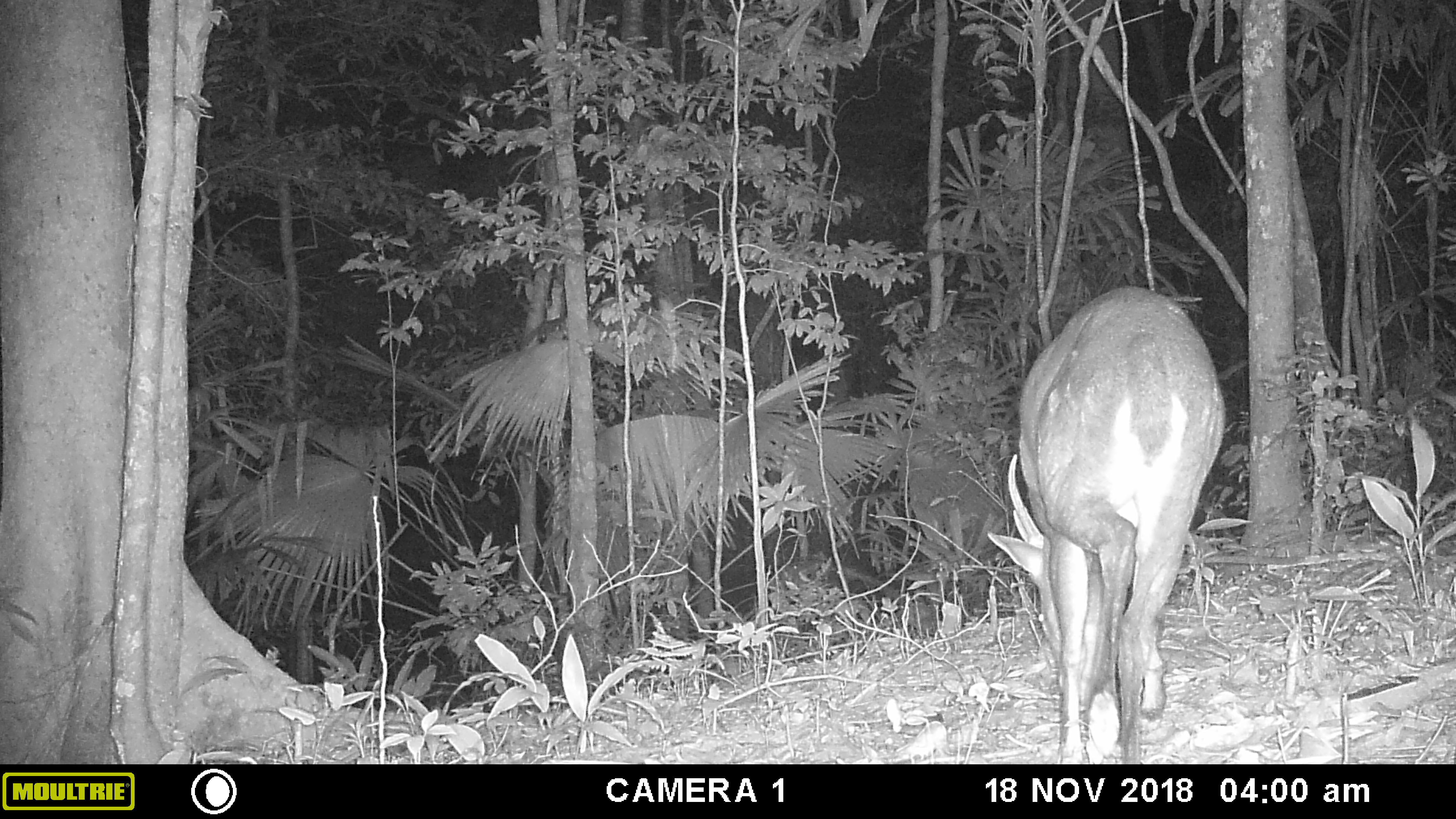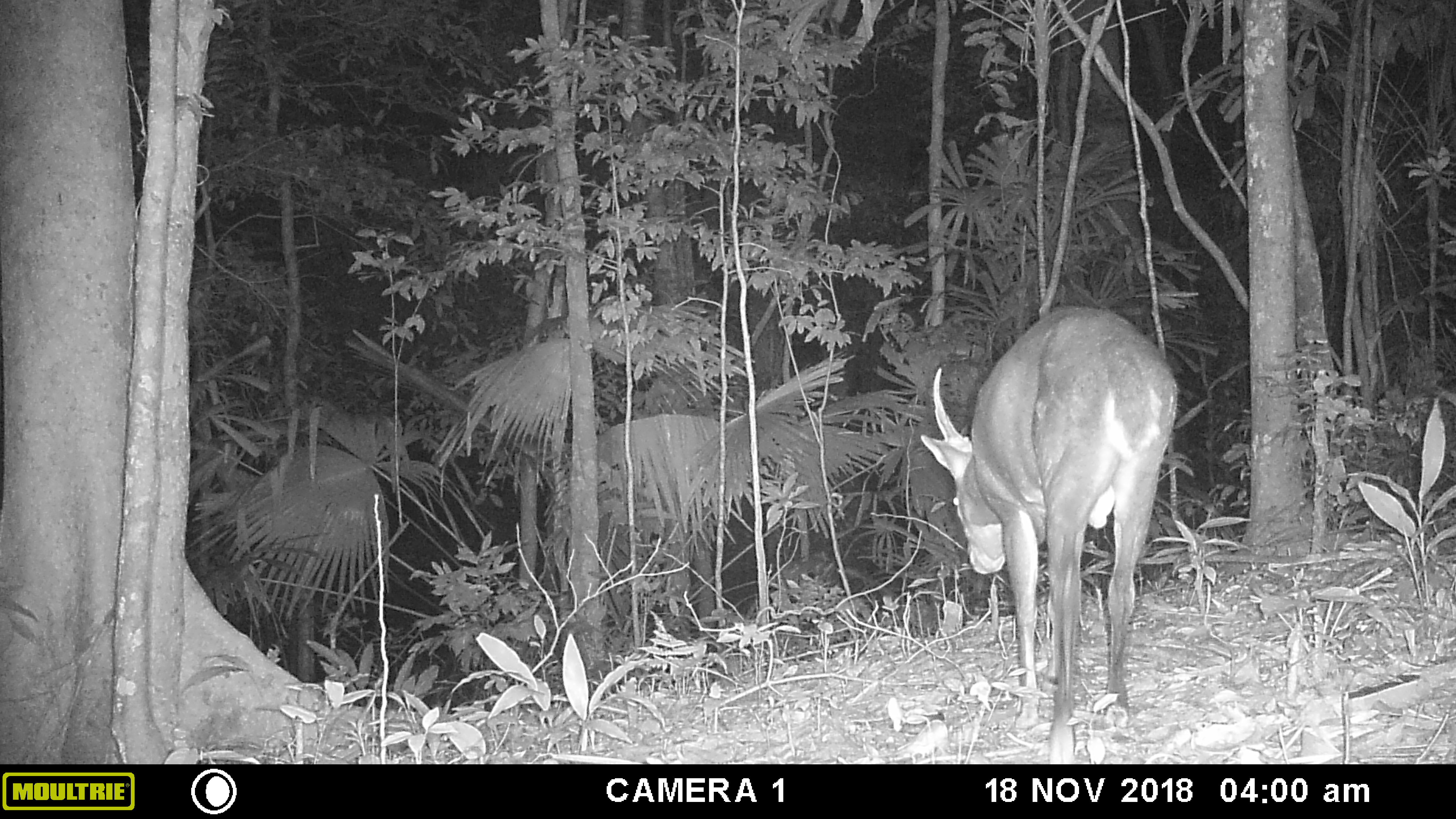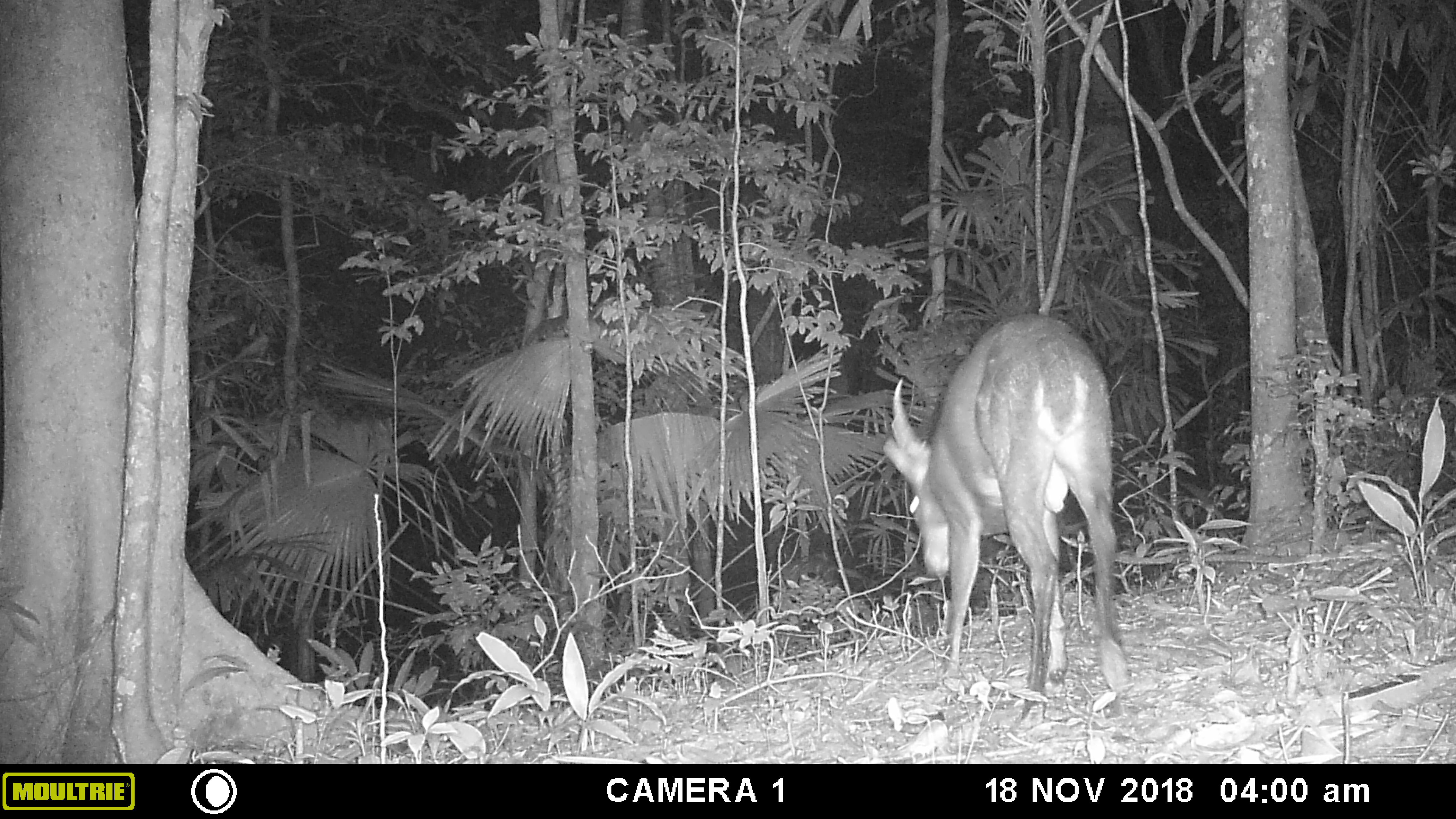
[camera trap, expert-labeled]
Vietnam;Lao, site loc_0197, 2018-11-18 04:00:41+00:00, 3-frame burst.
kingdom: Animalia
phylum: Chordata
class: Mammalia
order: Artiodactyla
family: Cervidae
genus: Muntiacus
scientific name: Muntiacus vuquangensis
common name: large-antlered muntjac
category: large antlered muntjac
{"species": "large antlered muntjac (large-antlered muntjac) (Muntiacus vuquangensis)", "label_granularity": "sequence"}